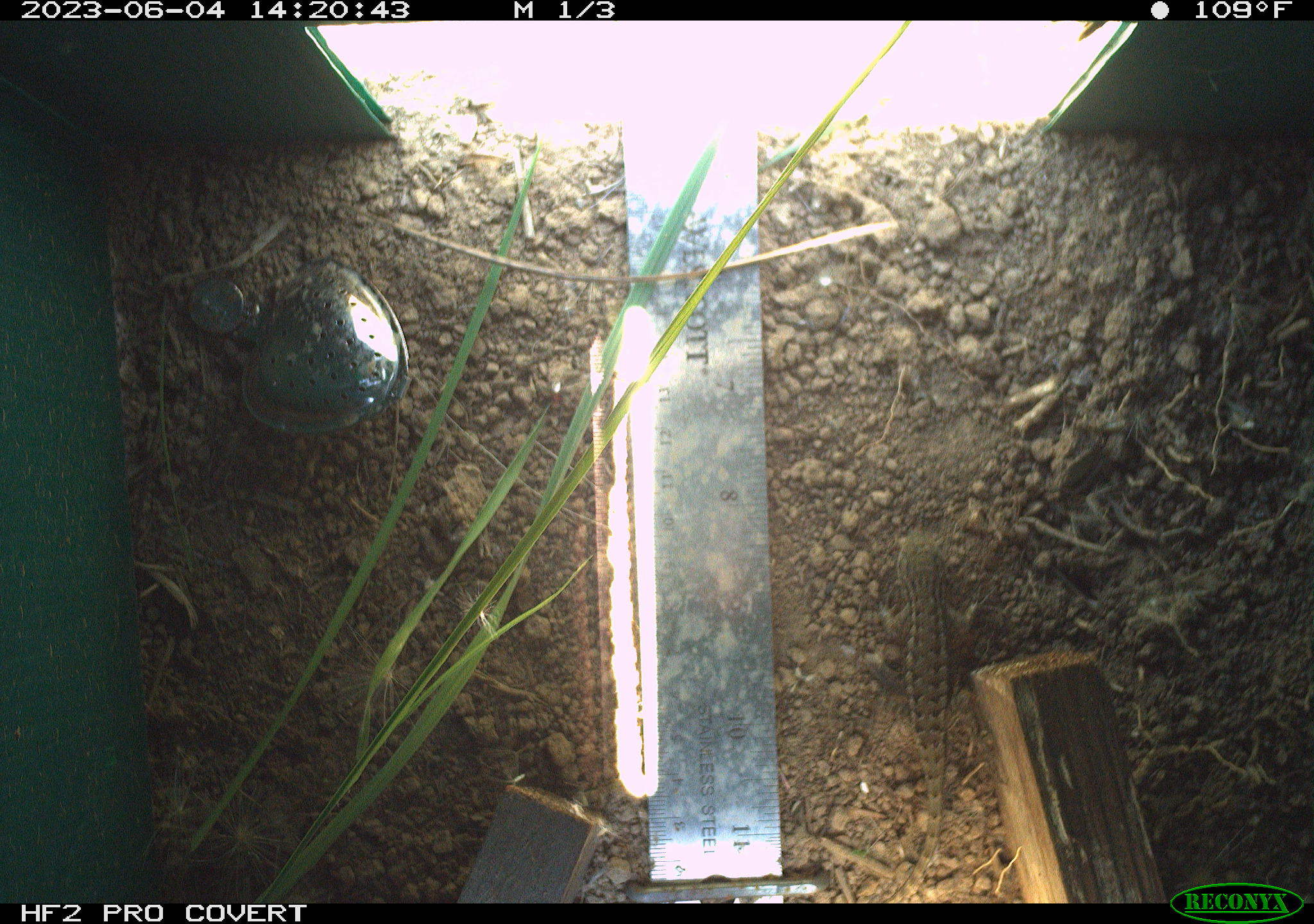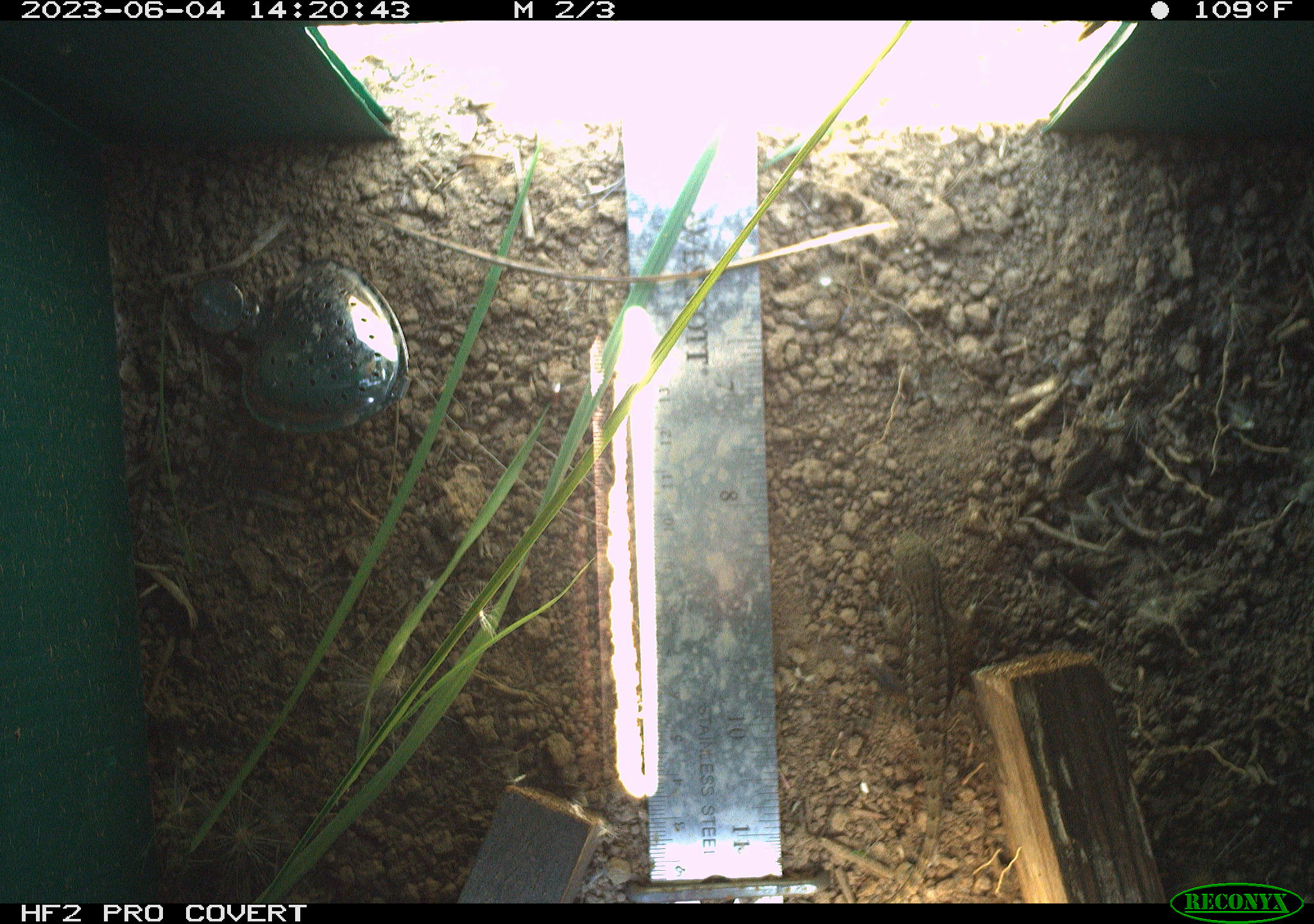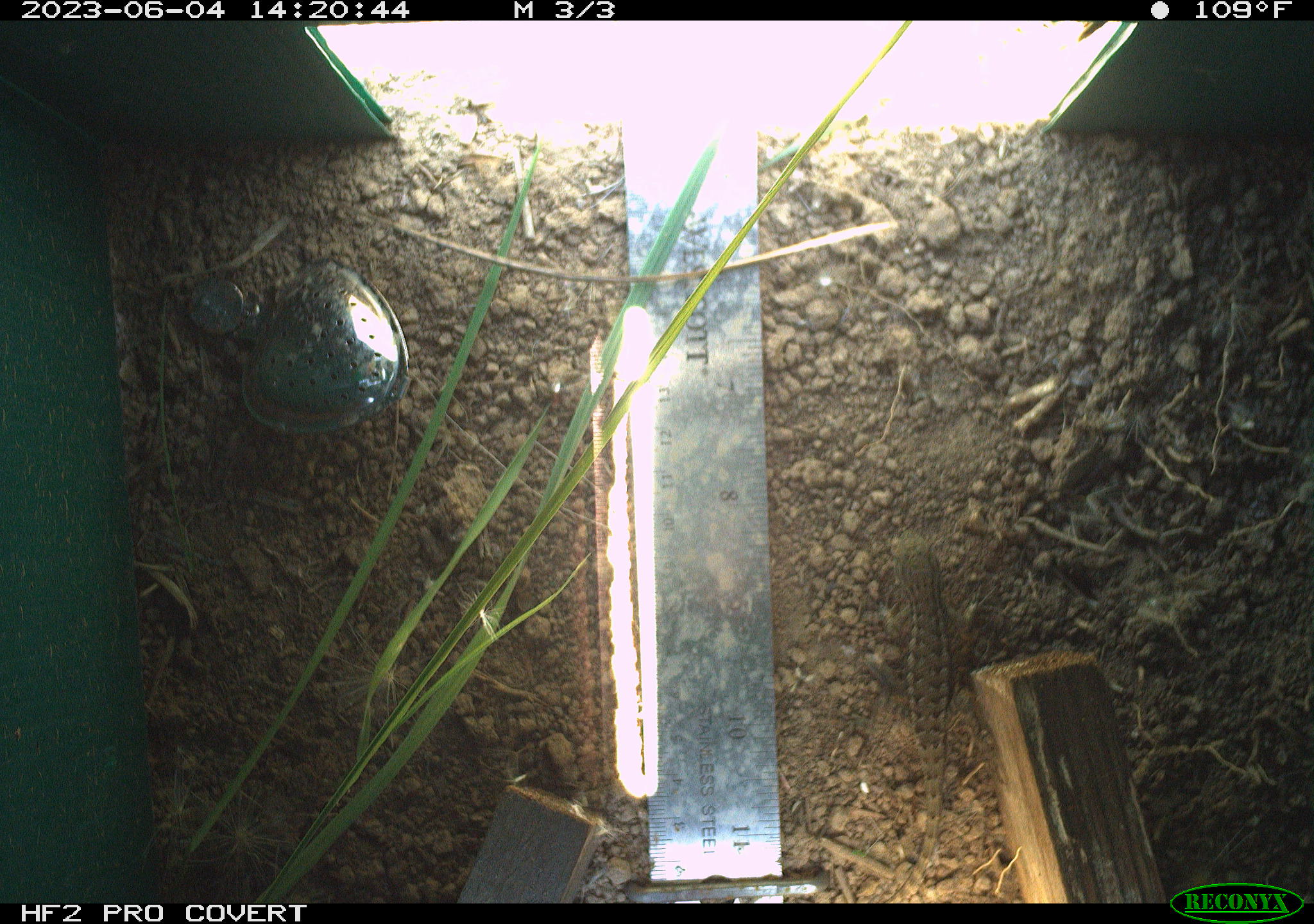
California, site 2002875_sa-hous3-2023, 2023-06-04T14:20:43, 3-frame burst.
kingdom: Animalia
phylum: Chordata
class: Reptilia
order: Squamata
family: Phrynosomatidae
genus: Sceloporus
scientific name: Sceloporus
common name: spiny lizards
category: sceloporus species